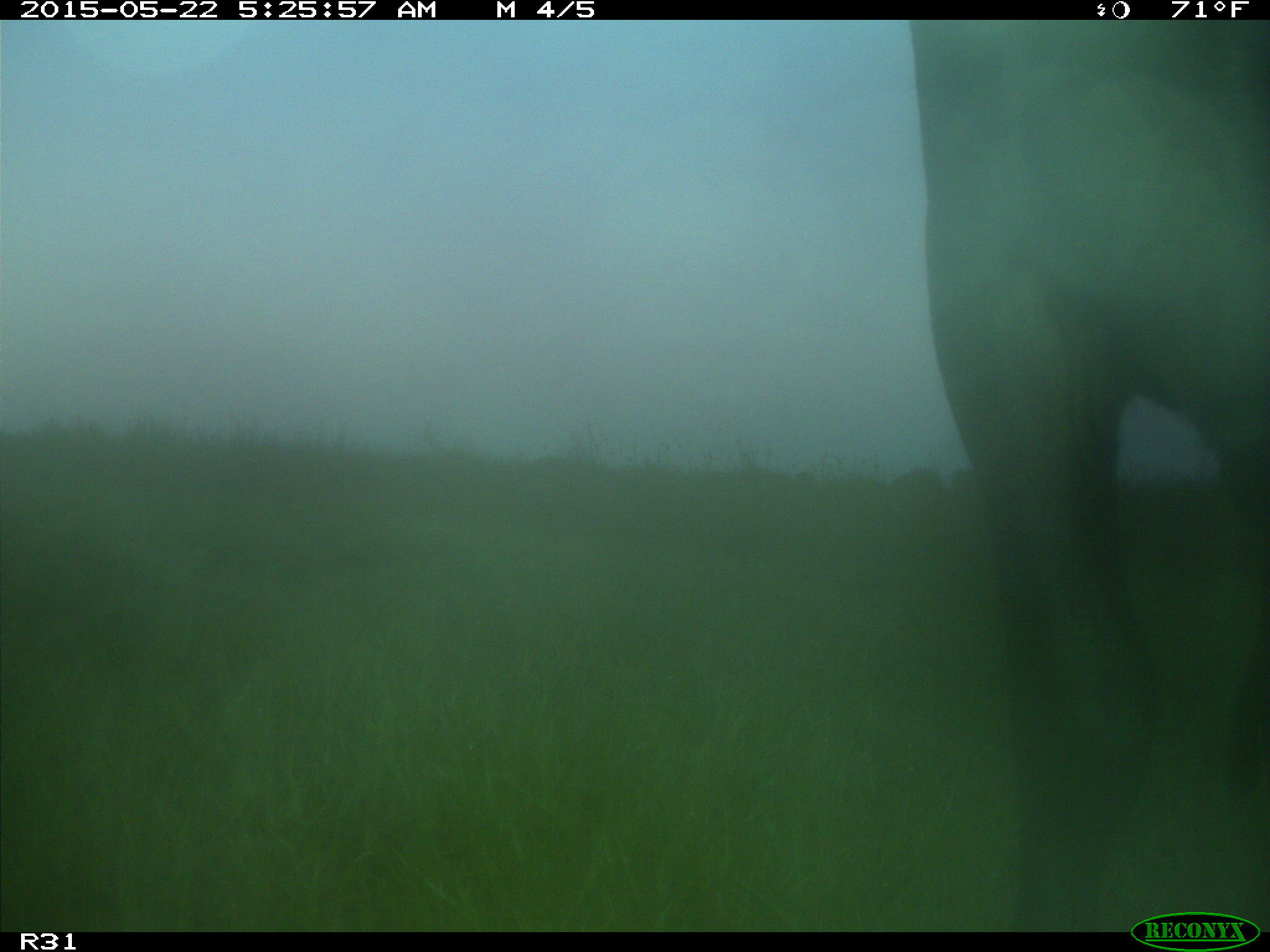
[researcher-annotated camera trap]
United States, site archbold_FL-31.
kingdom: Animalia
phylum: Chordata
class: Mammalia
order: Artiodactyla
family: Bovidae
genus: Bos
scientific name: Bos taurus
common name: domestic cow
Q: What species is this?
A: Bos taurus (domestic cow).